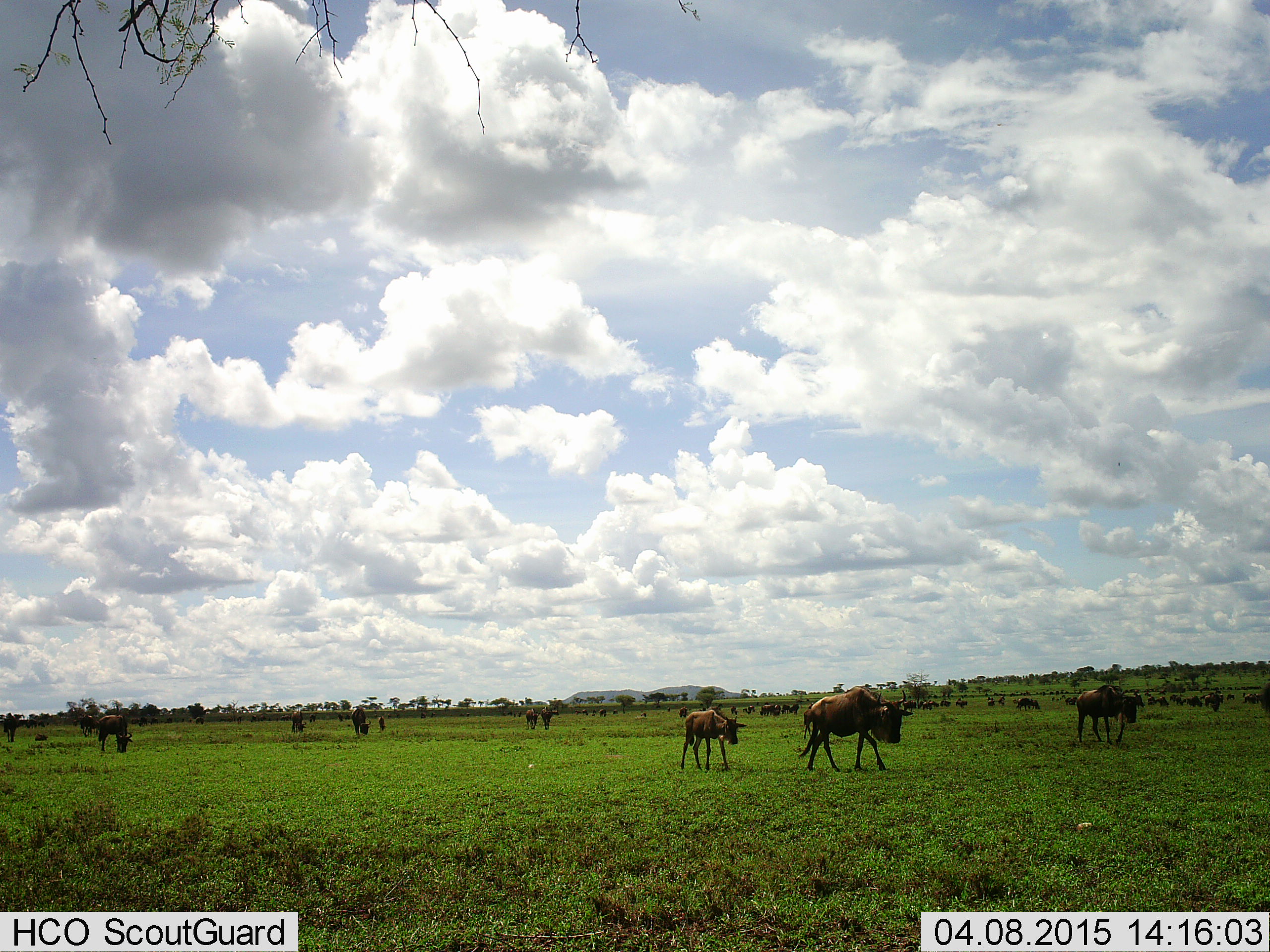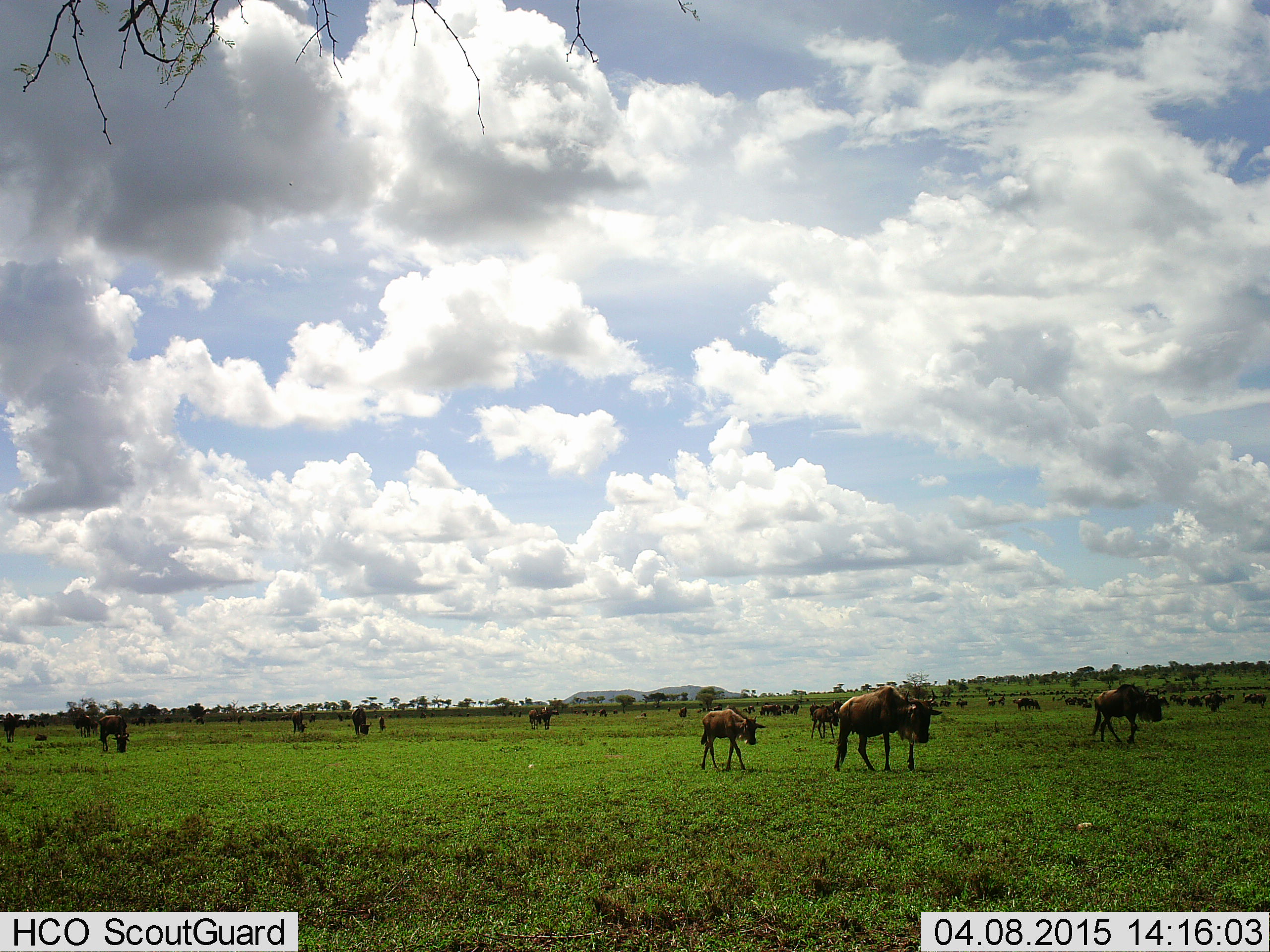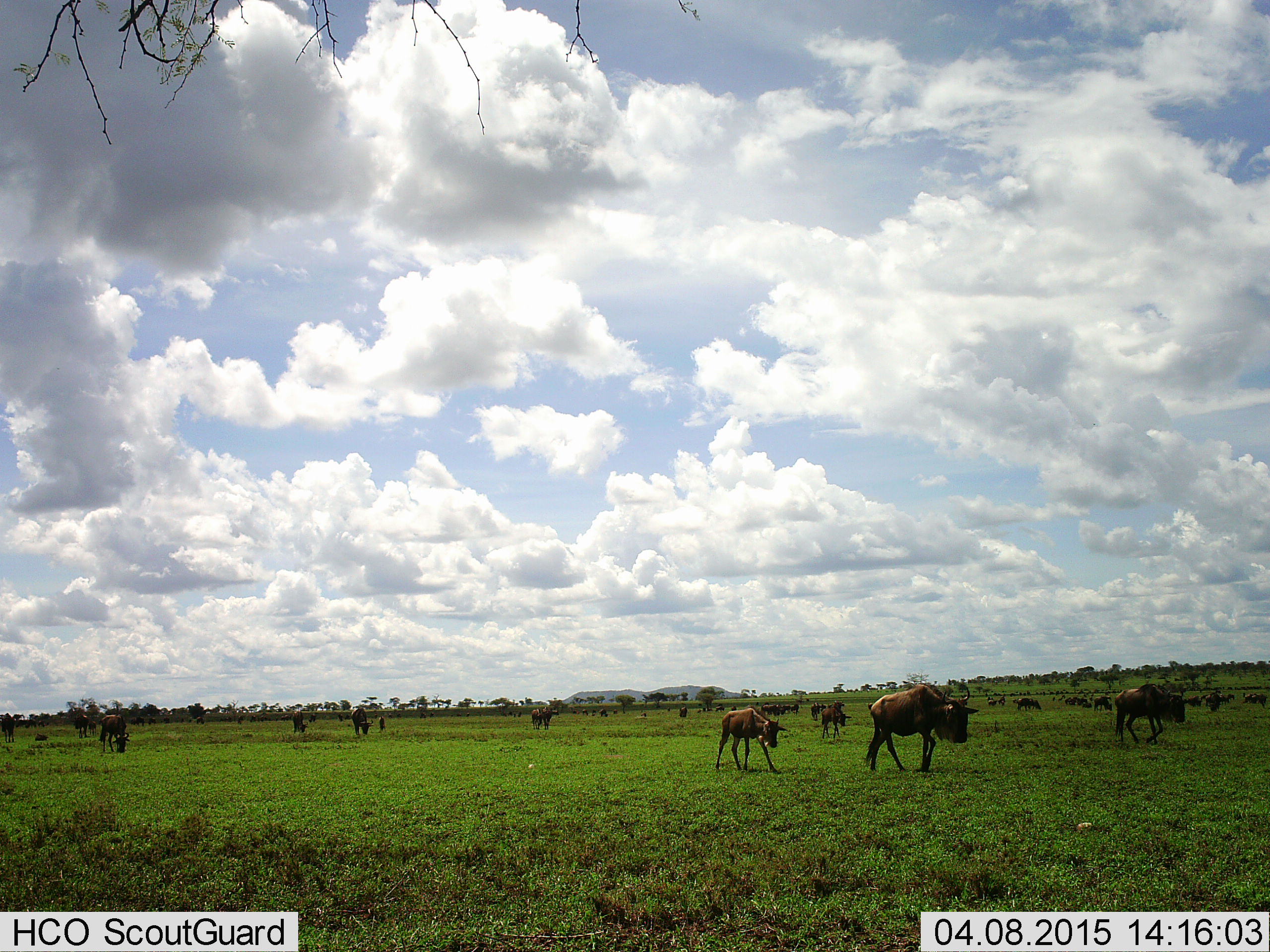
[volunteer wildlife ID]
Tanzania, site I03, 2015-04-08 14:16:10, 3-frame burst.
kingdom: Animalia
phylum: Chordata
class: Mammalia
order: Artiodactyla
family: Bovidae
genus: Connochaetes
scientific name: Connochaetes taurinus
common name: blue wildebeest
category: wildebeest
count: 11-50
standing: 50%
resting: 0%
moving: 80%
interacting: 10%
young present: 50%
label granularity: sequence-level